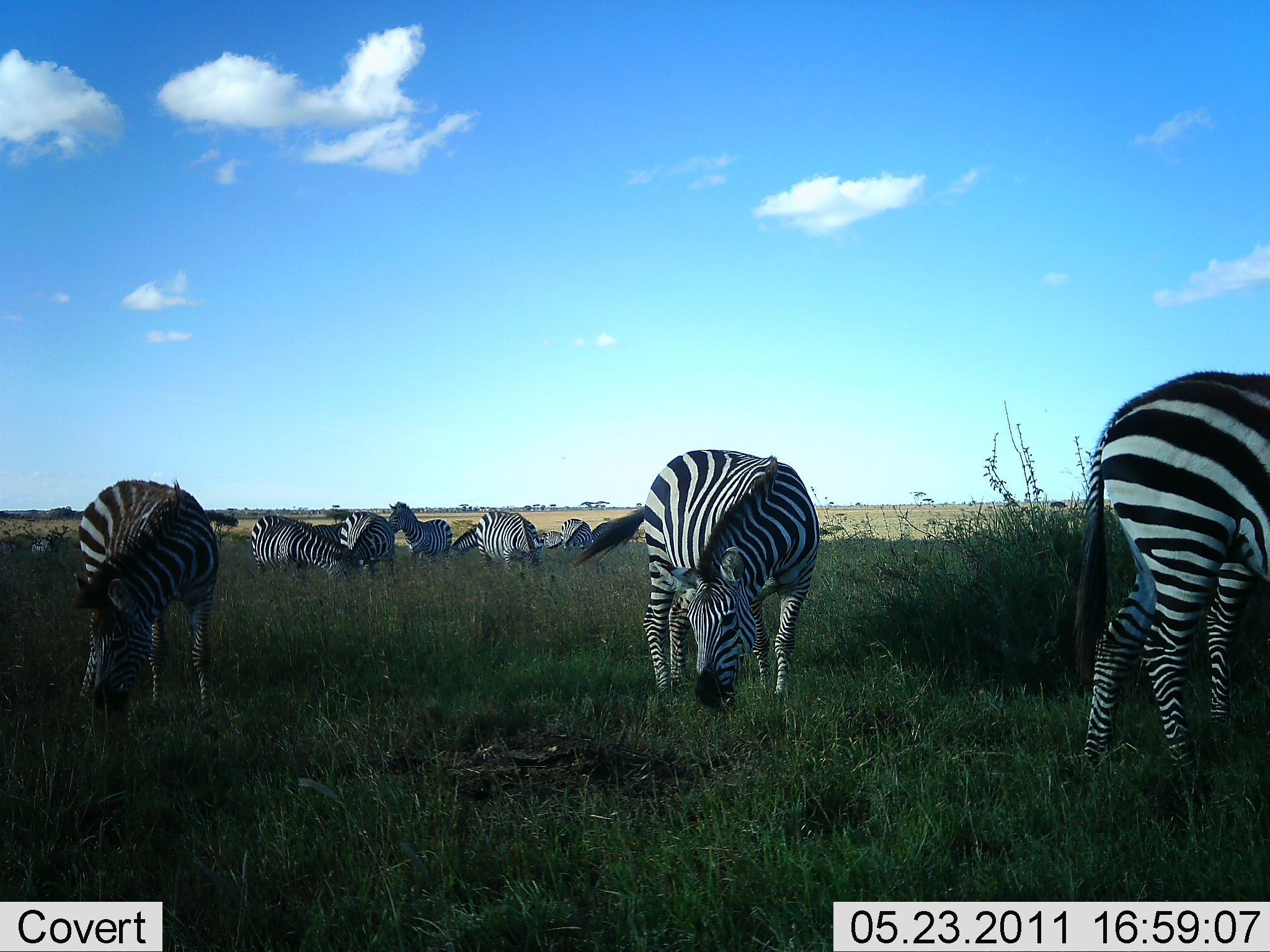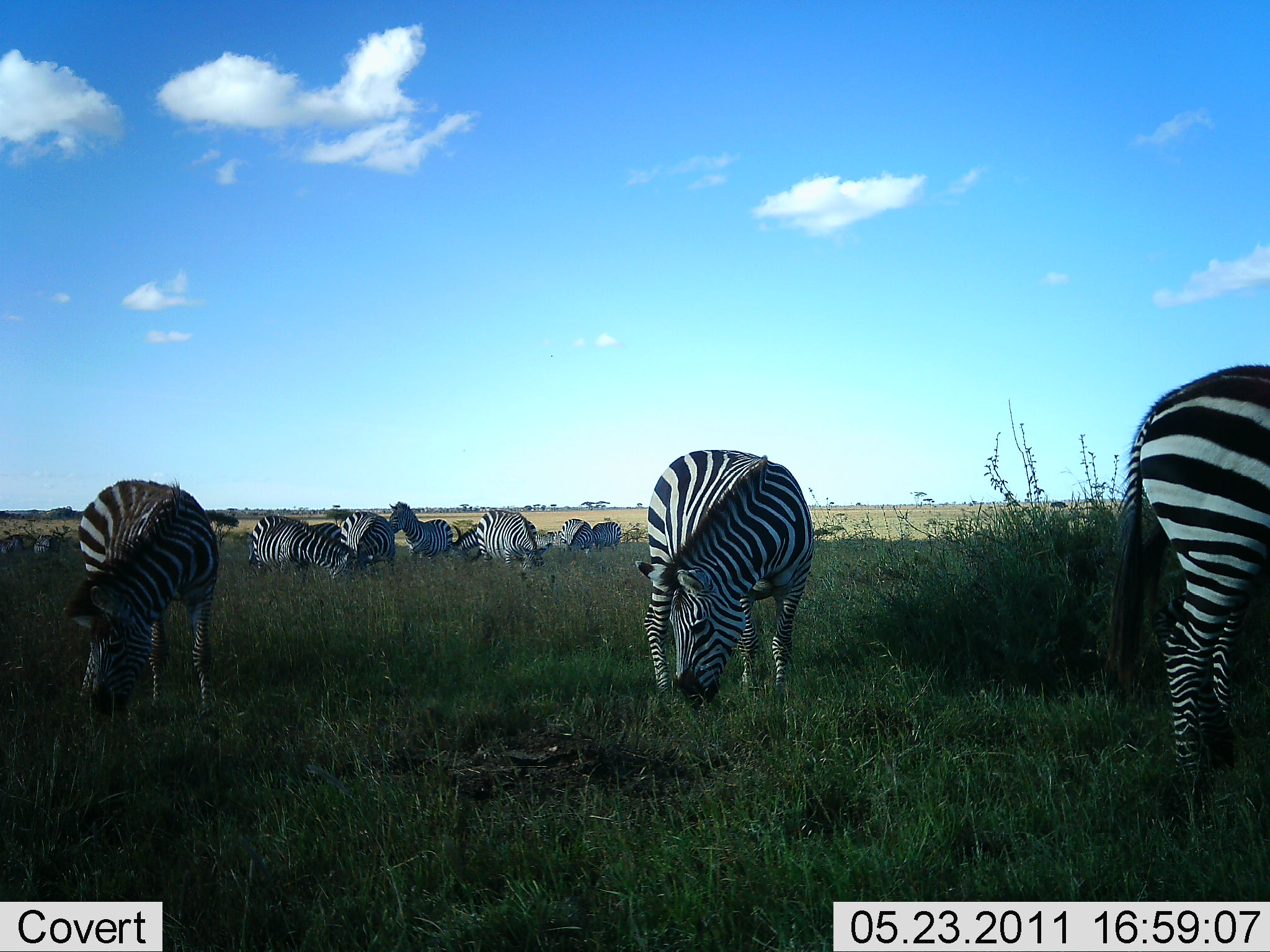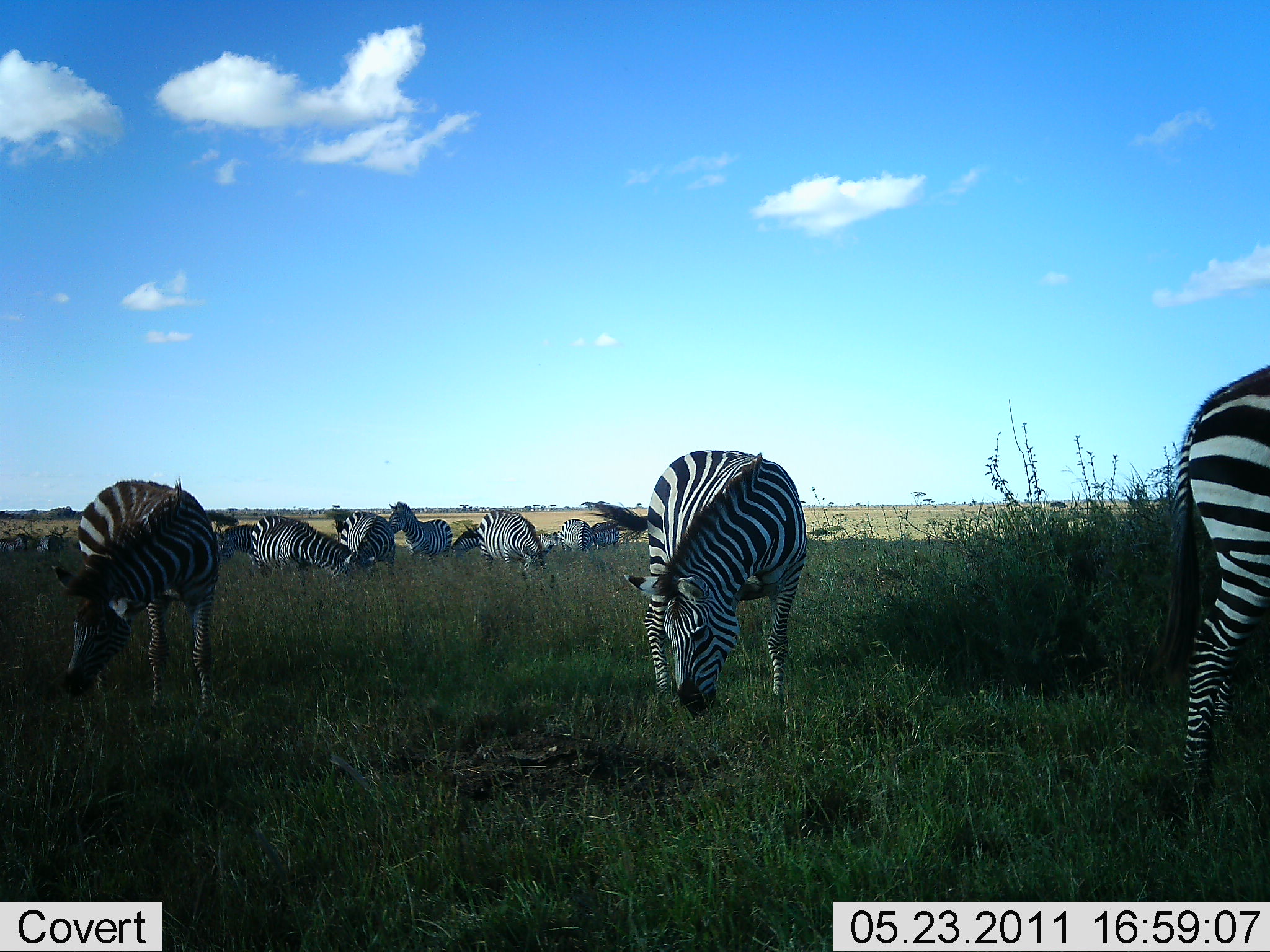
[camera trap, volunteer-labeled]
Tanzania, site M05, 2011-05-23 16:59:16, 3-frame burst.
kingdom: Animalia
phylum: Chordata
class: Mammalia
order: Perissodactyla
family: Equidae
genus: Equus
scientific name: Equus quagga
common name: plains zebra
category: zebra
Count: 10.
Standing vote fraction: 45%.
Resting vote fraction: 0%.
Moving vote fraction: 9%.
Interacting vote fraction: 9%.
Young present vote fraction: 0%.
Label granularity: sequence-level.